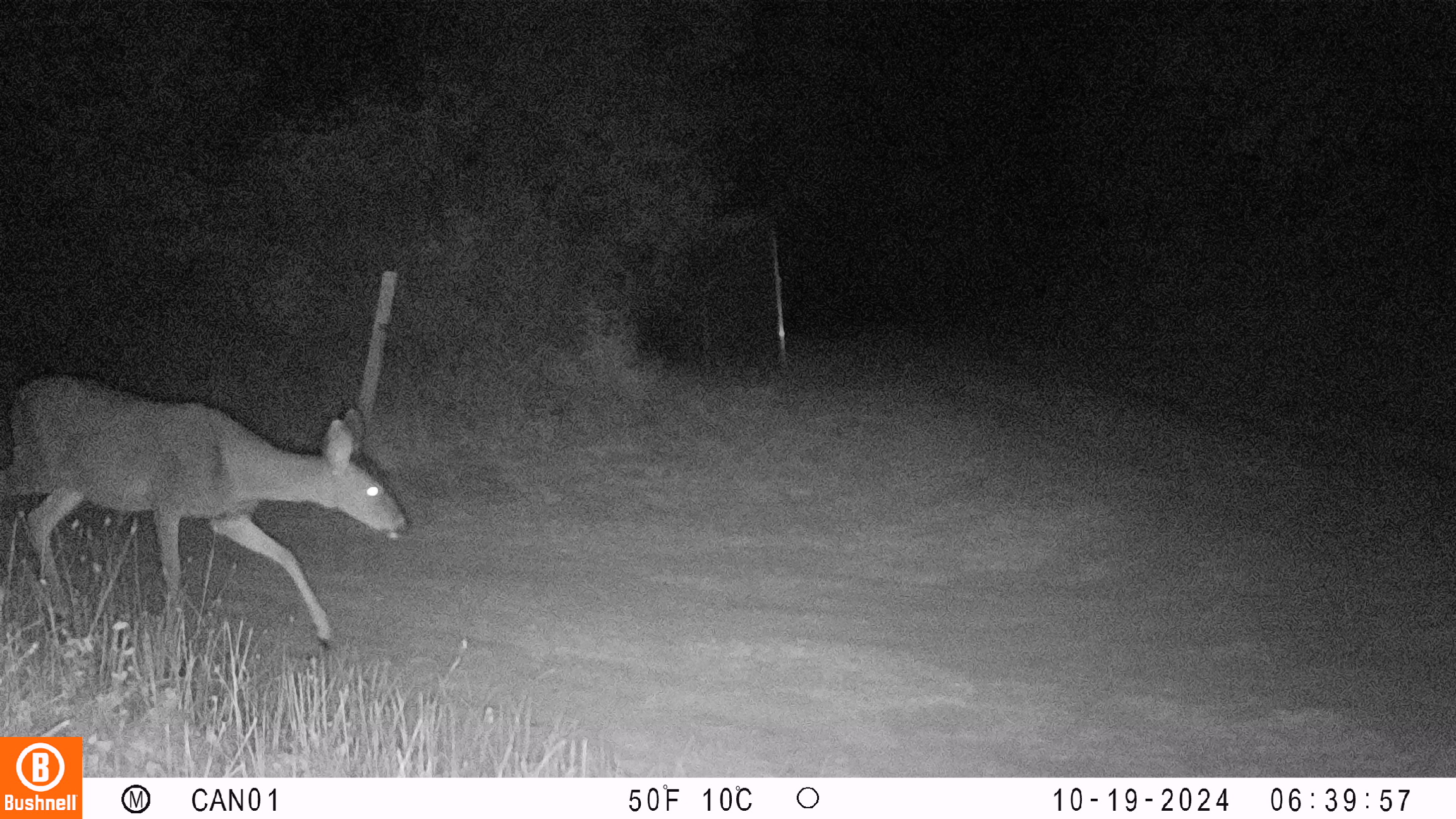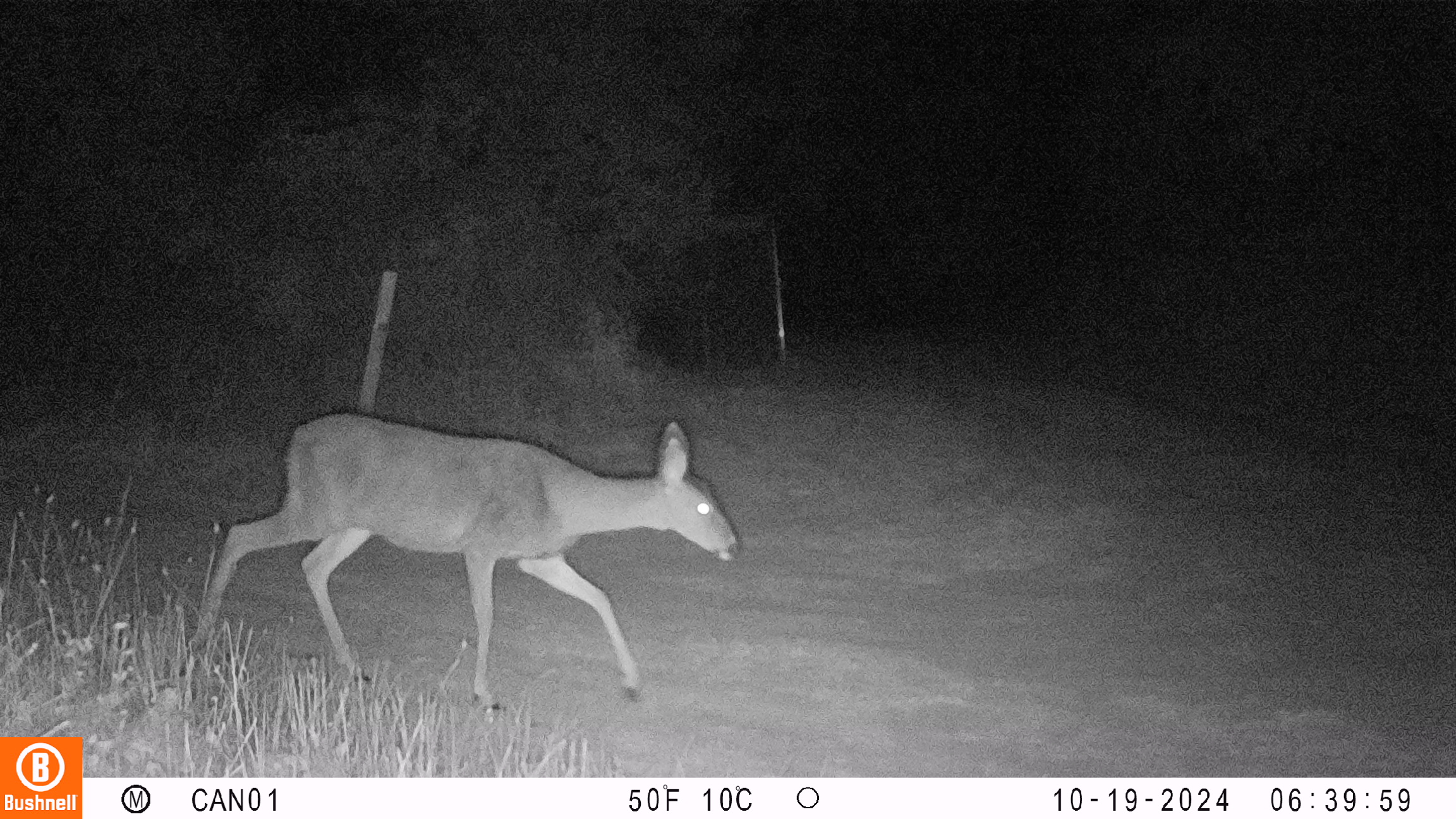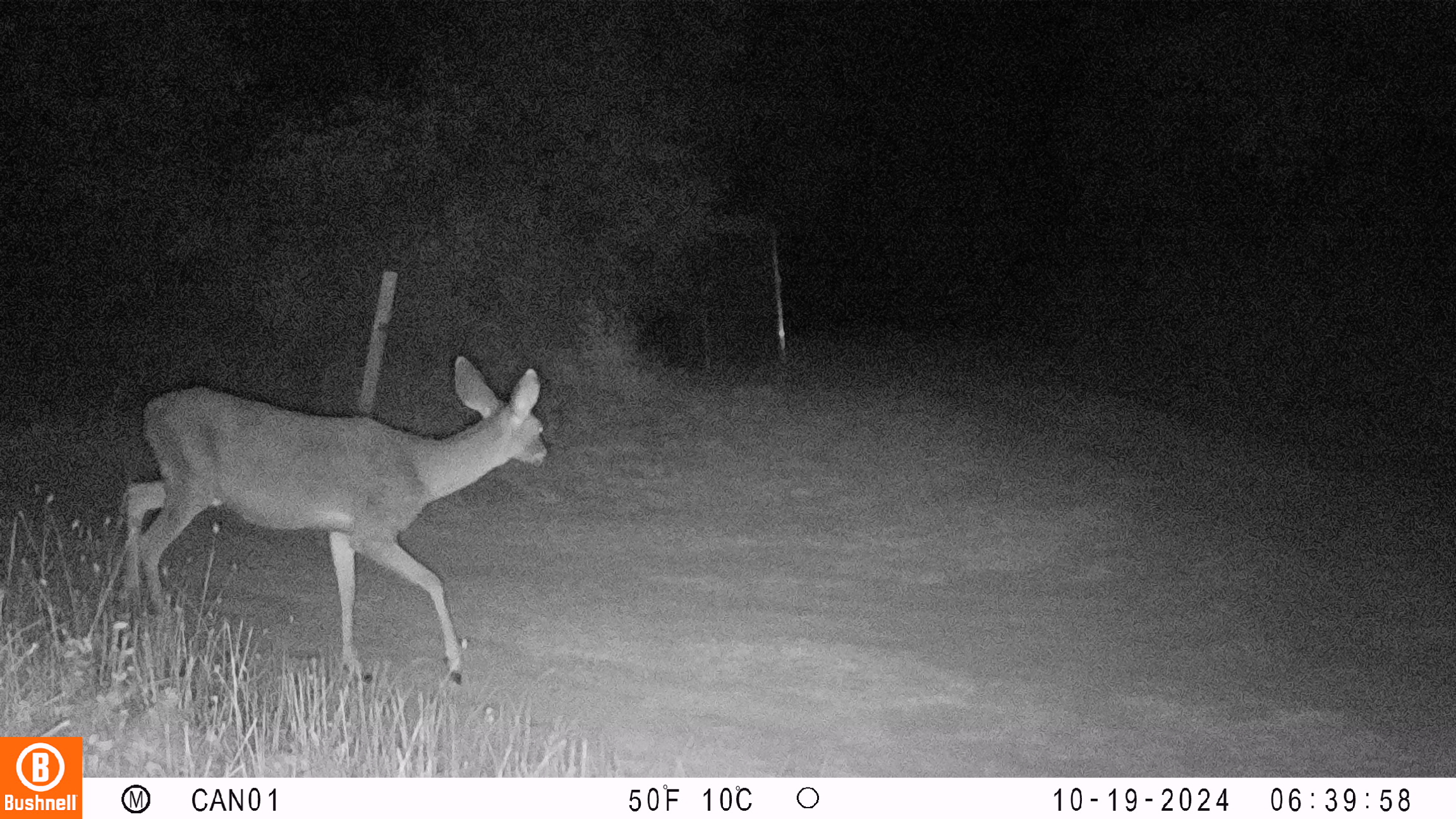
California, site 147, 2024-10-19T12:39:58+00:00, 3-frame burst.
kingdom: Animalia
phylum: Chordata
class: Mammalia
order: Artiodactyla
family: Cervidae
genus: Odocoileus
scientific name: Odocoileus hemionus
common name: mule deer